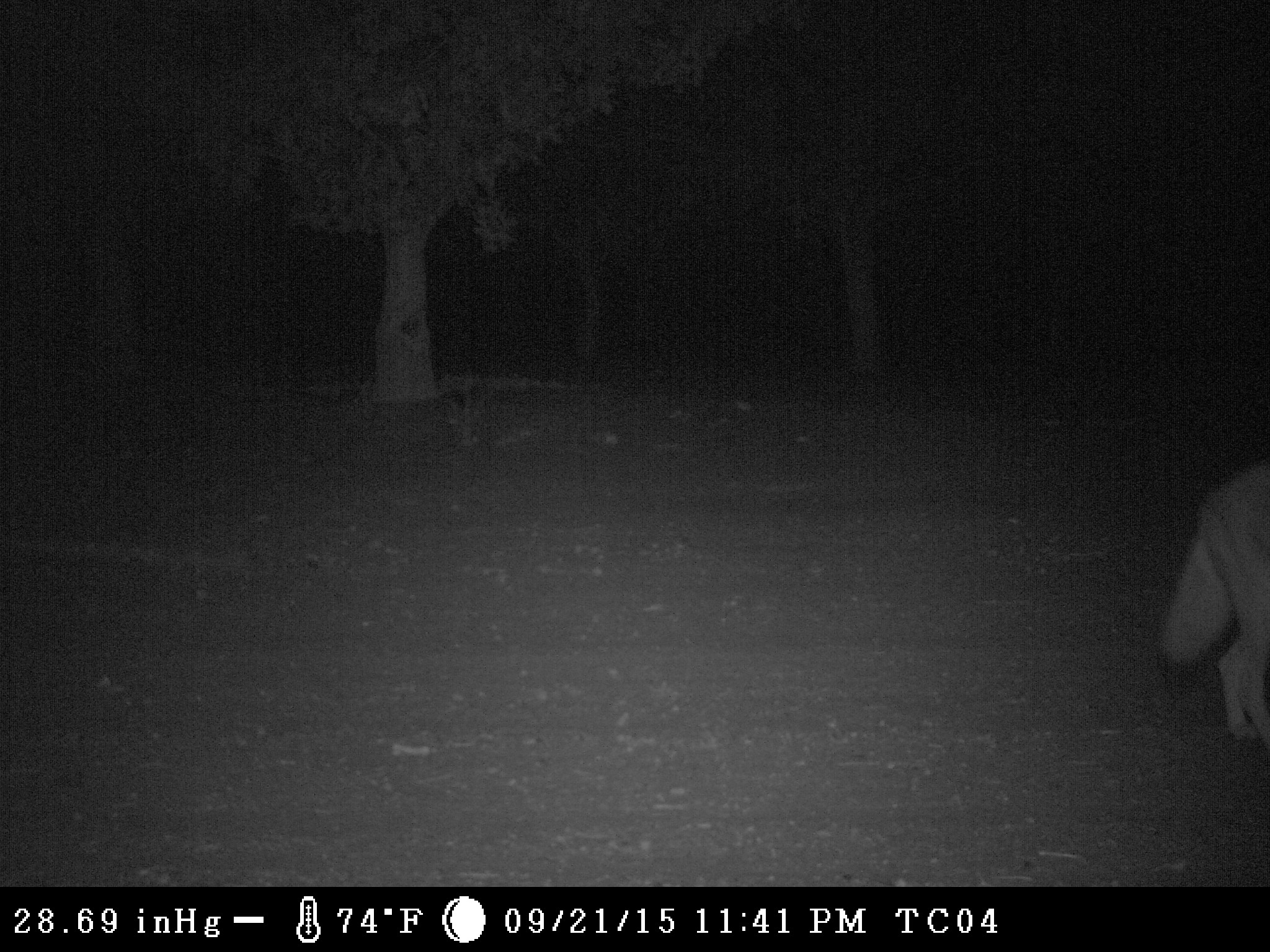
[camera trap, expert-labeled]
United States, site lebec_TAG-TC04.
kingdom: Animalia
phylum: Chordata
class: Mammalia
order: Carnivora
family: Canidae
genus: Canis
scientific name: Canis latrans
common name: coyote